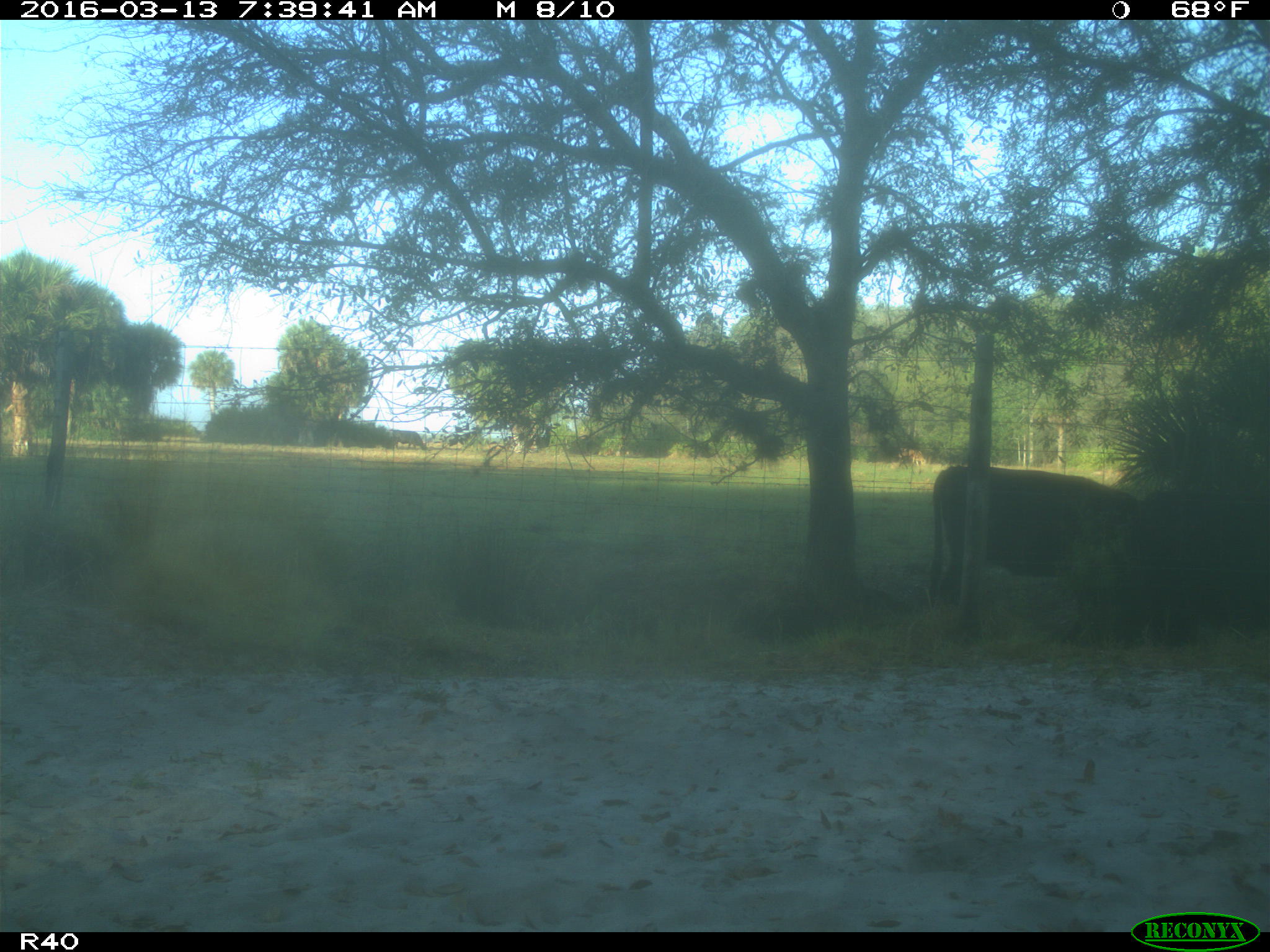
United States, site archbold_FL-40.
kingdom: Animalia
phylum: Chordata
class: Mammalia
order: Artiodactyla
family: Bovidae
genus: Bos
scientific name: Bos taurus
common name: domestic cow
Bos taurus (domestic cow).